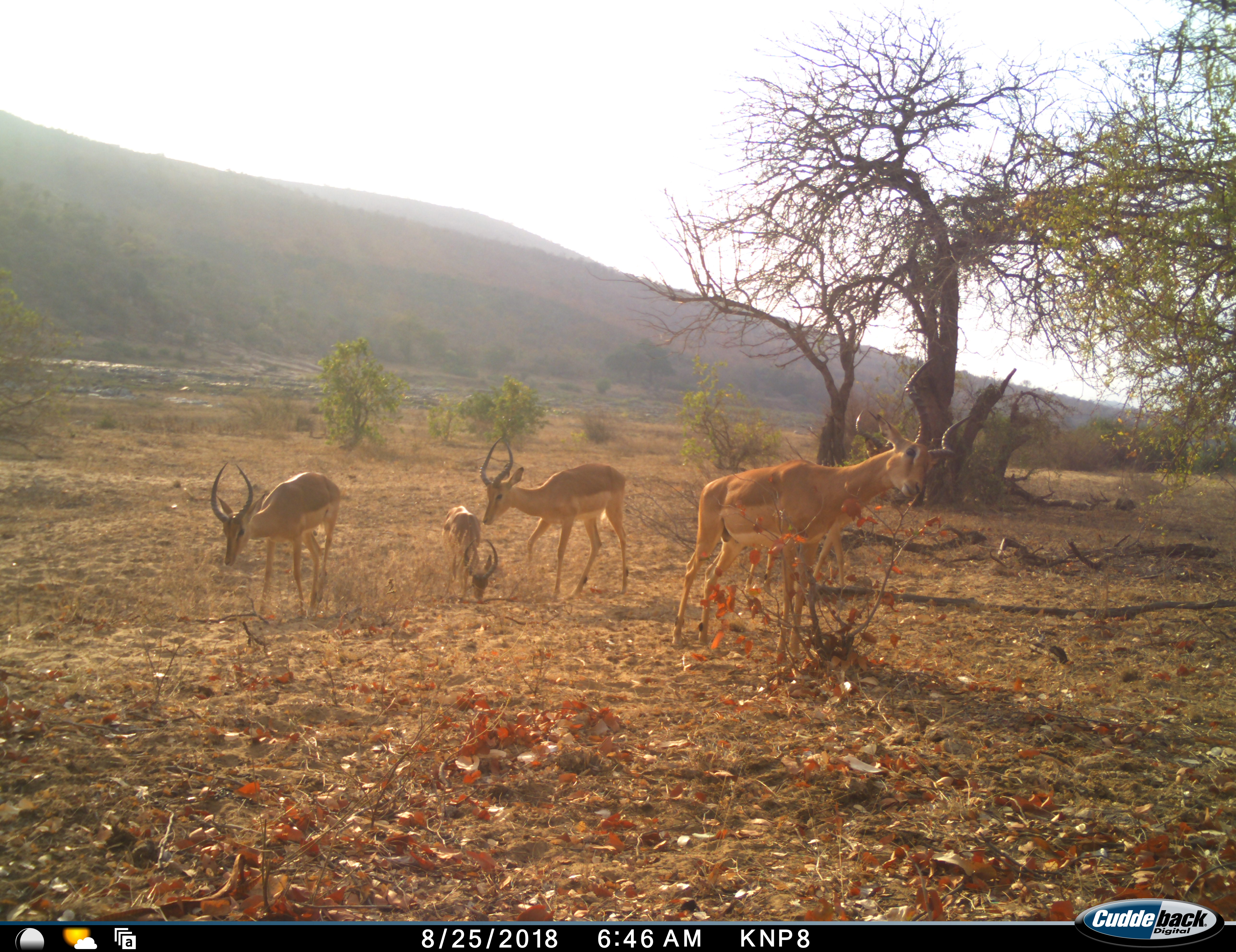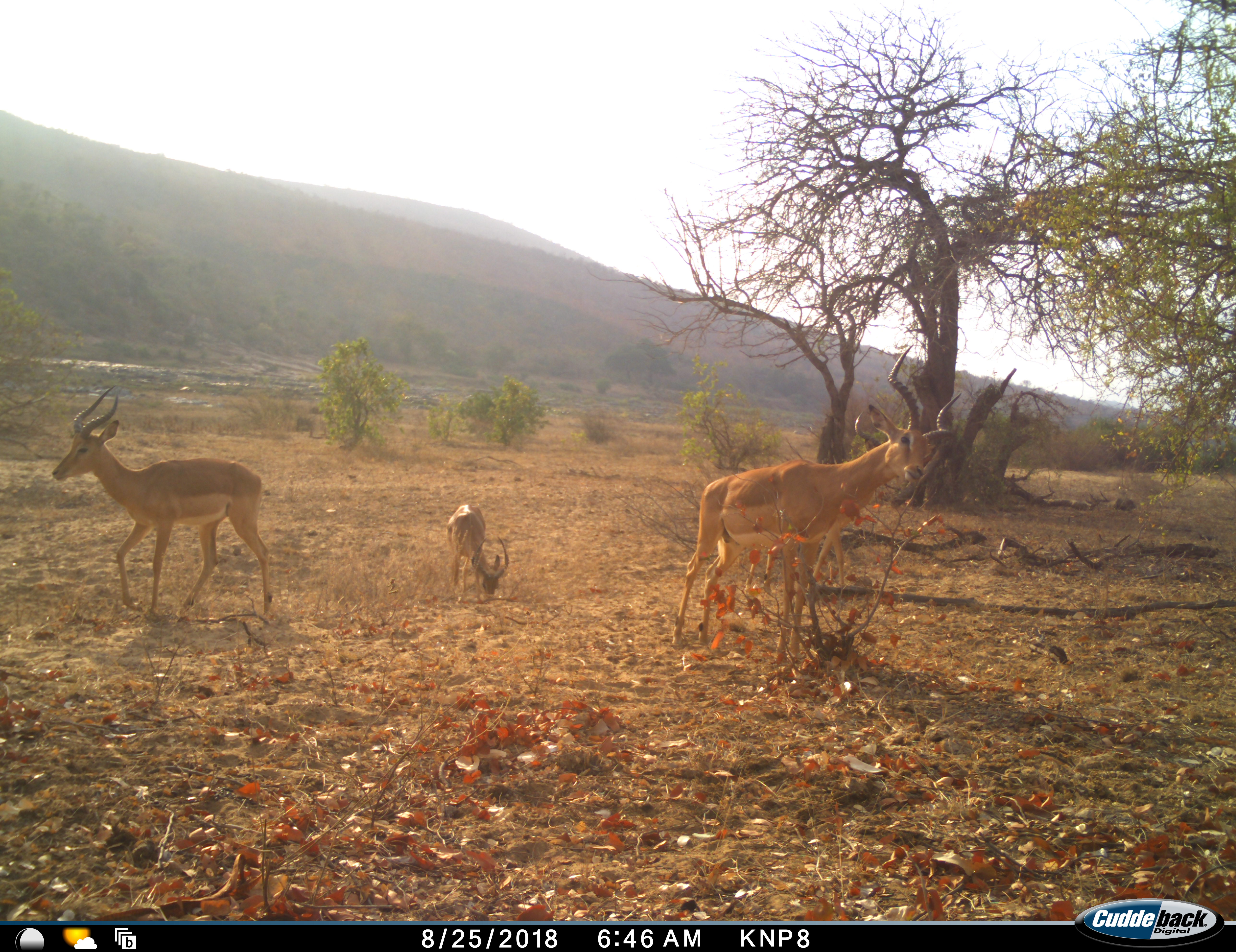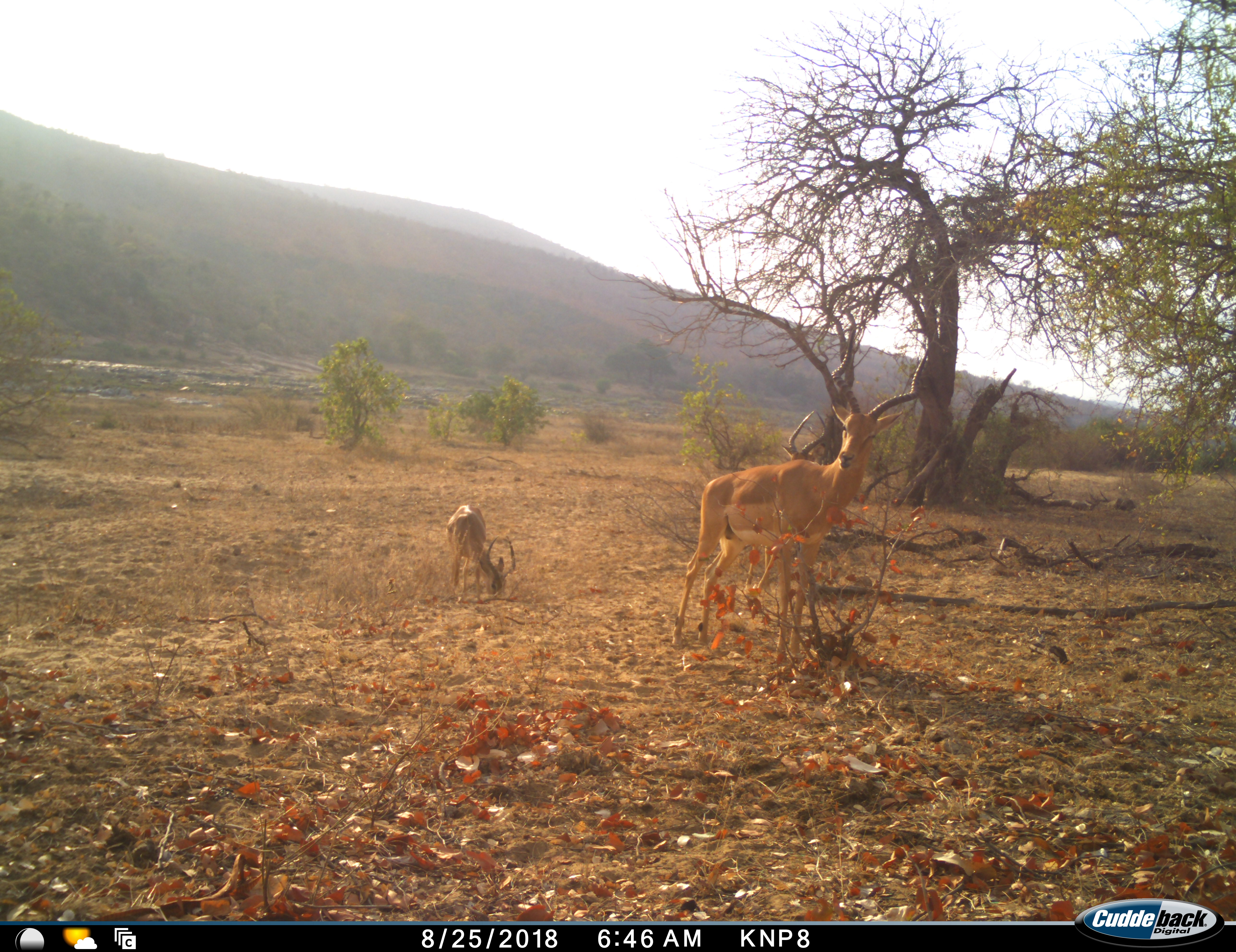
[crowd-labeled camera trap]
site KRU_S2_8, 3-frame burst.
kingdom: Animalia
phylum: Chordata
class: Mammalia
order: Artiodactyla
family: Bovidae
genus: Aepyceros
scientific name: Aepyceros melampus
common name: impala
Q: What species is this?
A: Impala (Aepyceros melampus).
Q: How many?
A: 4.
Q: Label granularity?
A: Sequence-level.